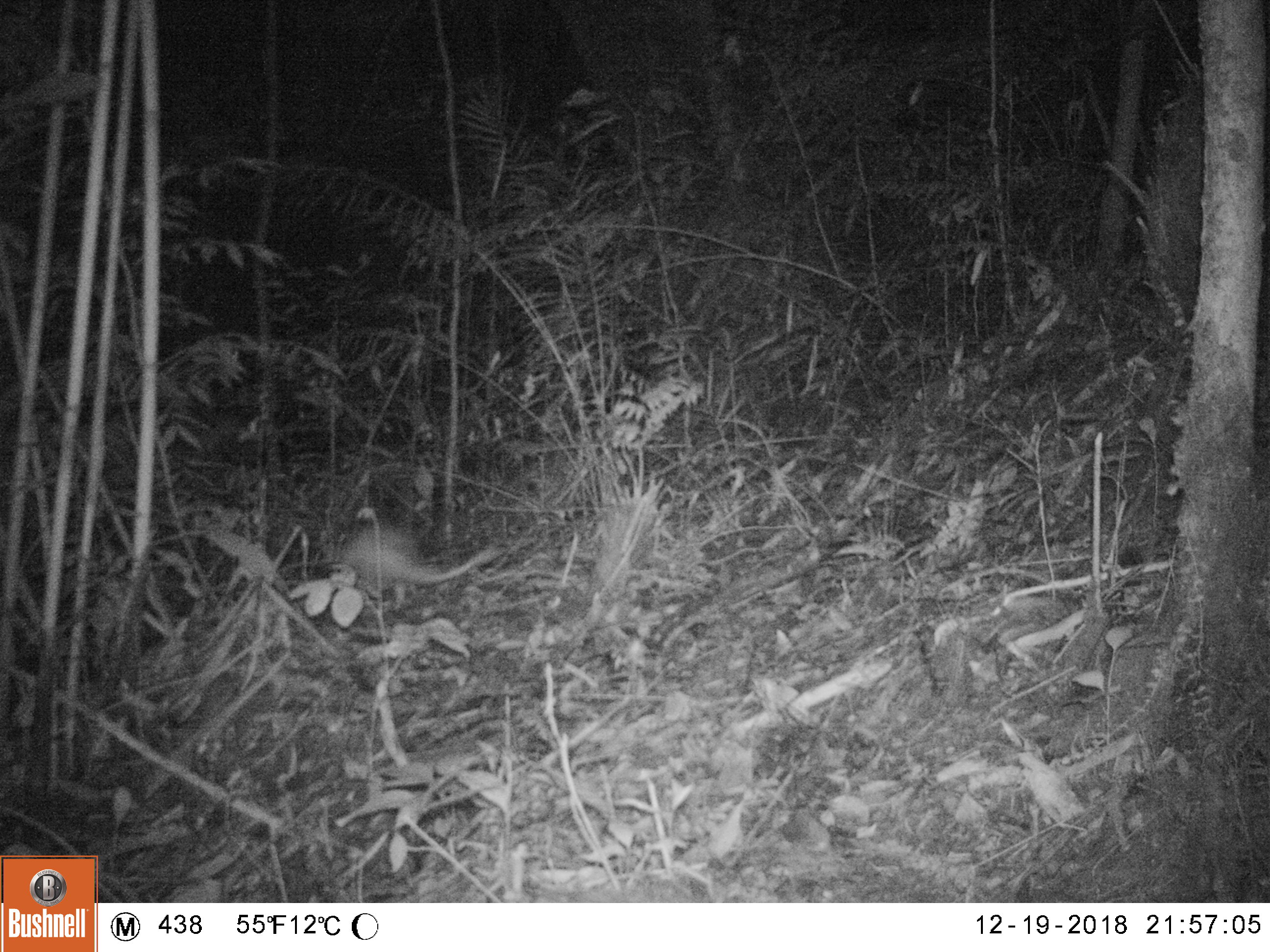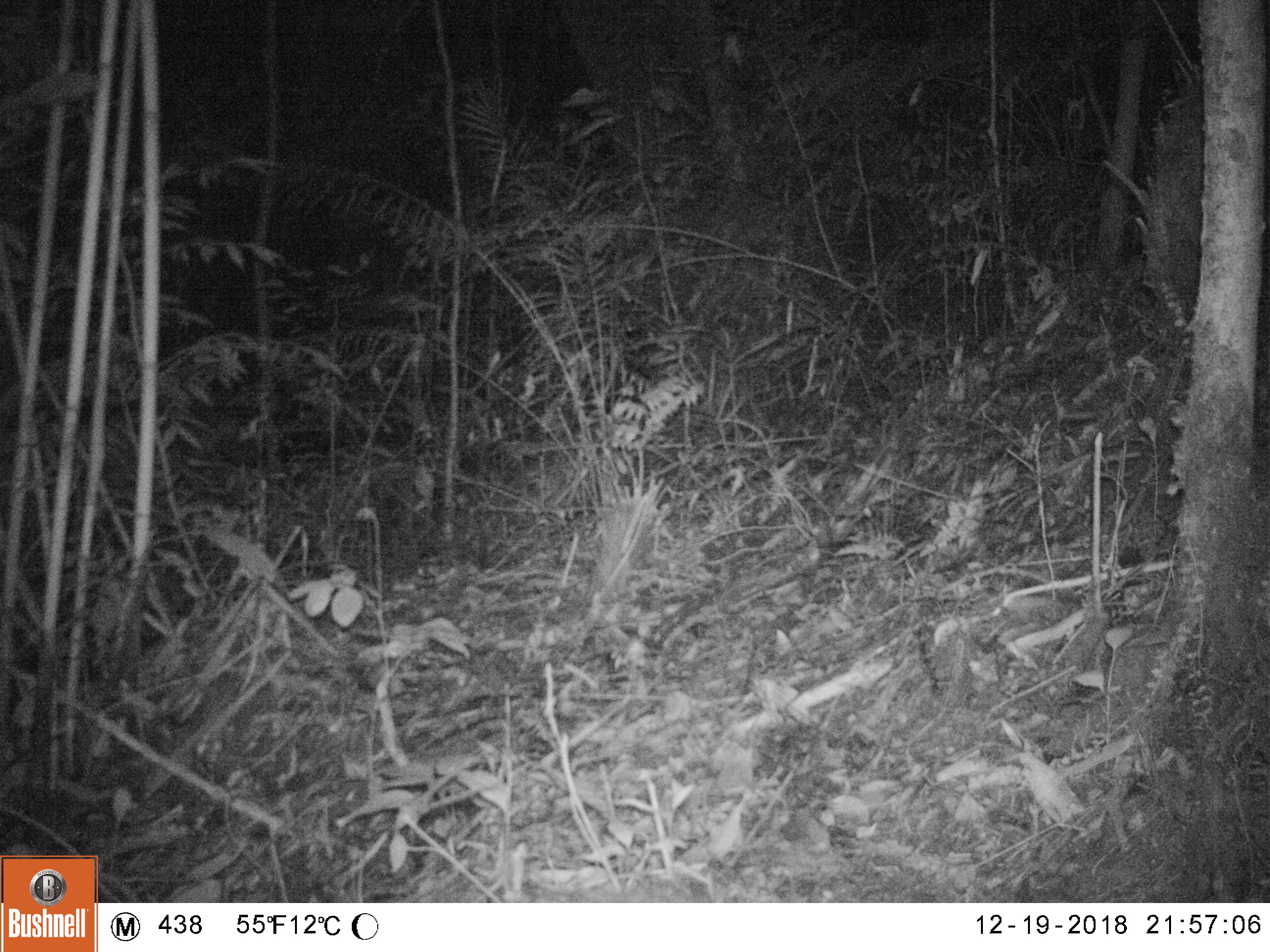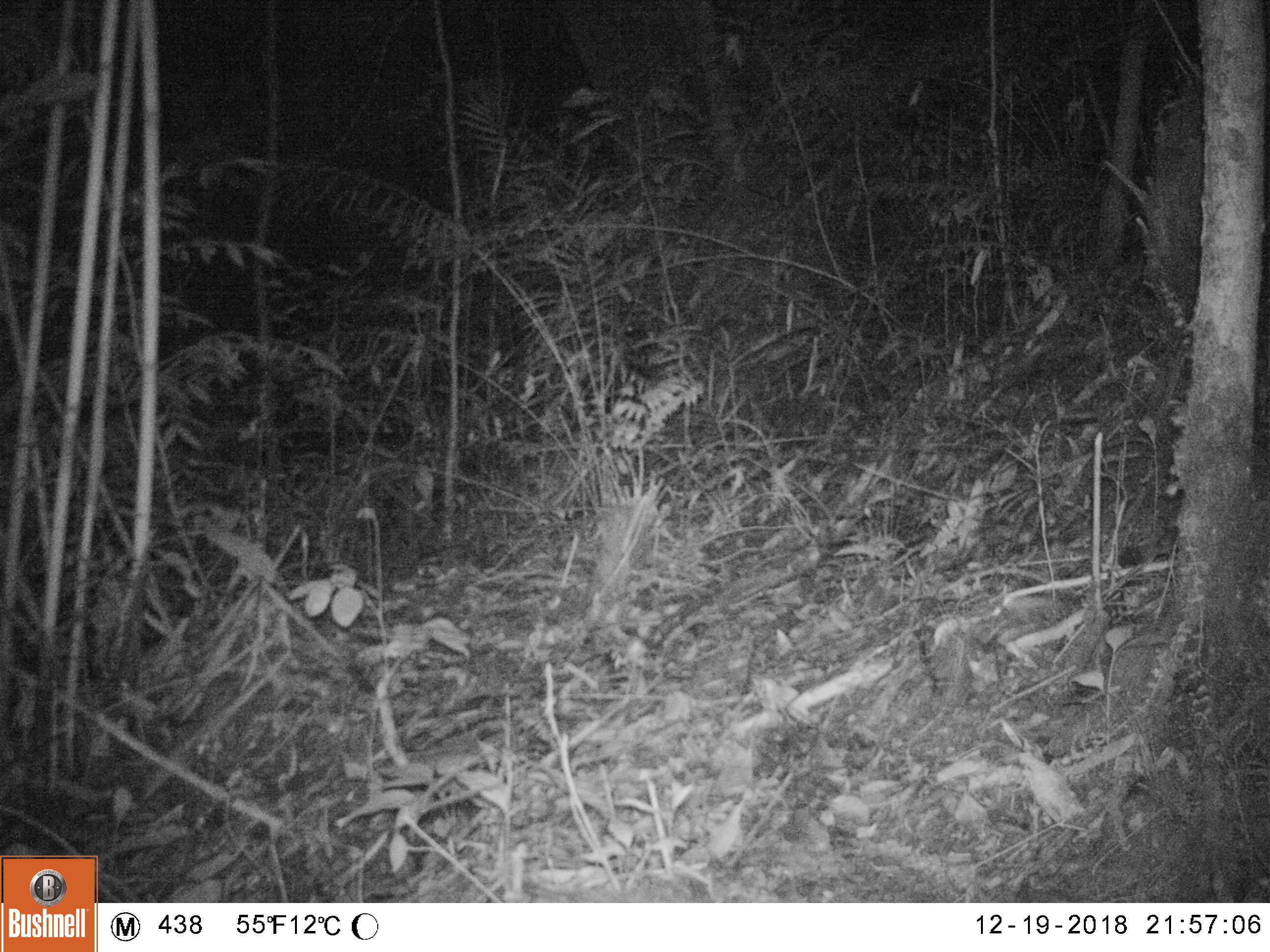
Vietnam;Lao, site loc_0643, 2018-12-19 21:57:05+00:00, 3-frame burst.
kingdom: Animalia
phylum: Chordata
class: Mammalia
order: Rodentia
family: Hystricidae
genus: Atherurus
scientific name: Atherurus macrourus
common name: asiatic brush-tailed porcupine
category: asiatic brush tailed porcupine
Asiatic brush tailed porcupine (asiatic brush-tailed porcupine) (Atherurus macrourus). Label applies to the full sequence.